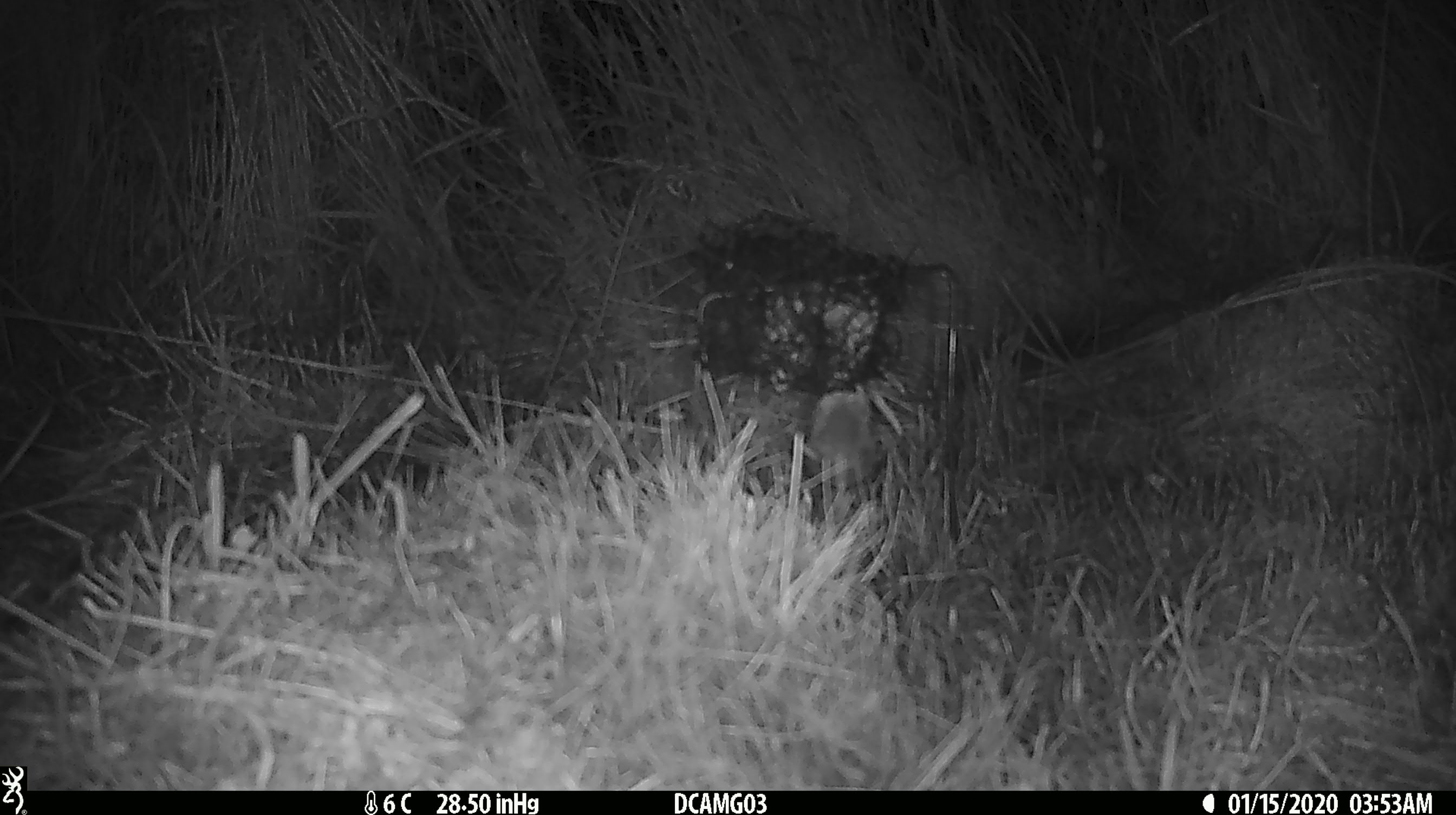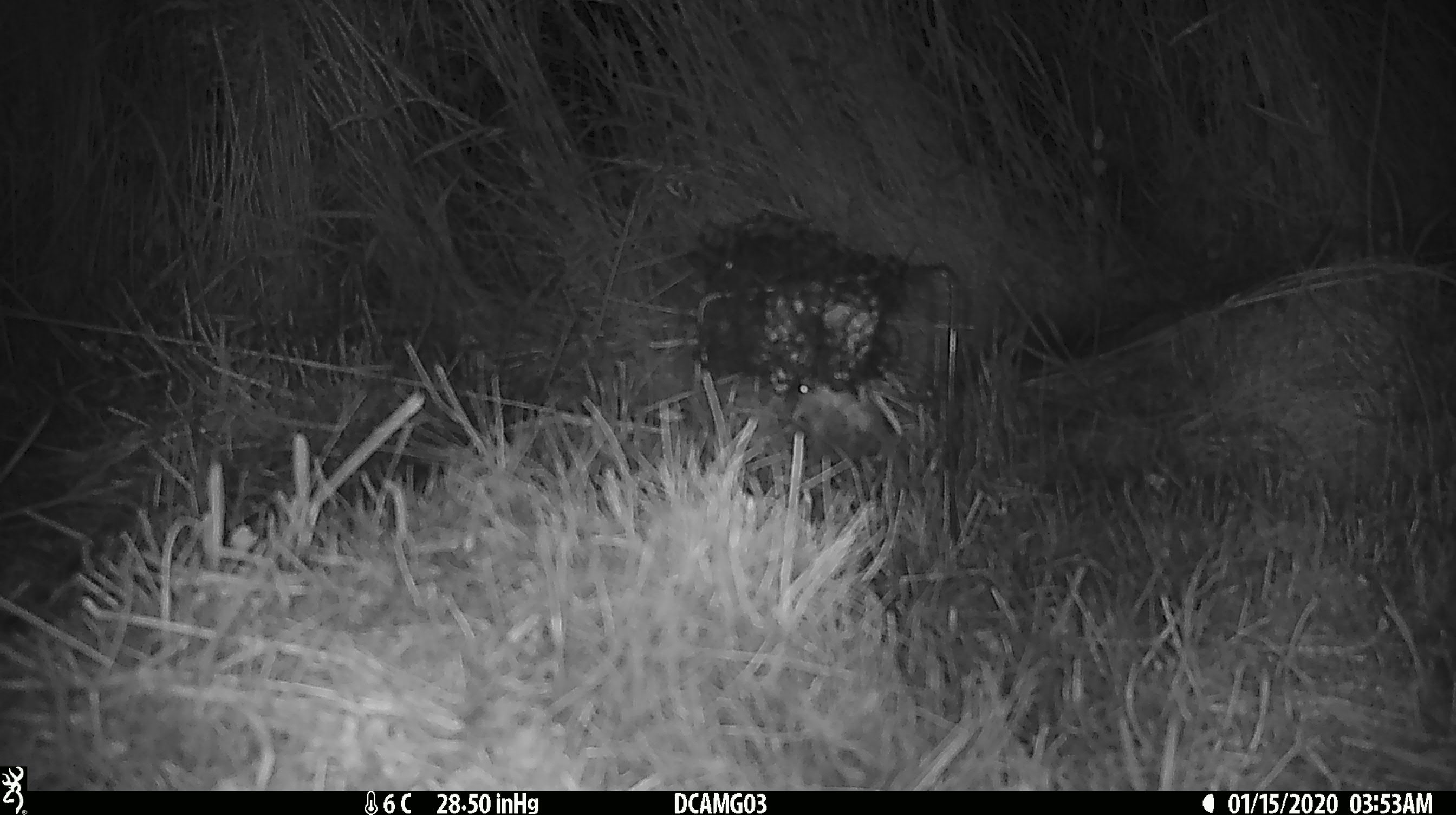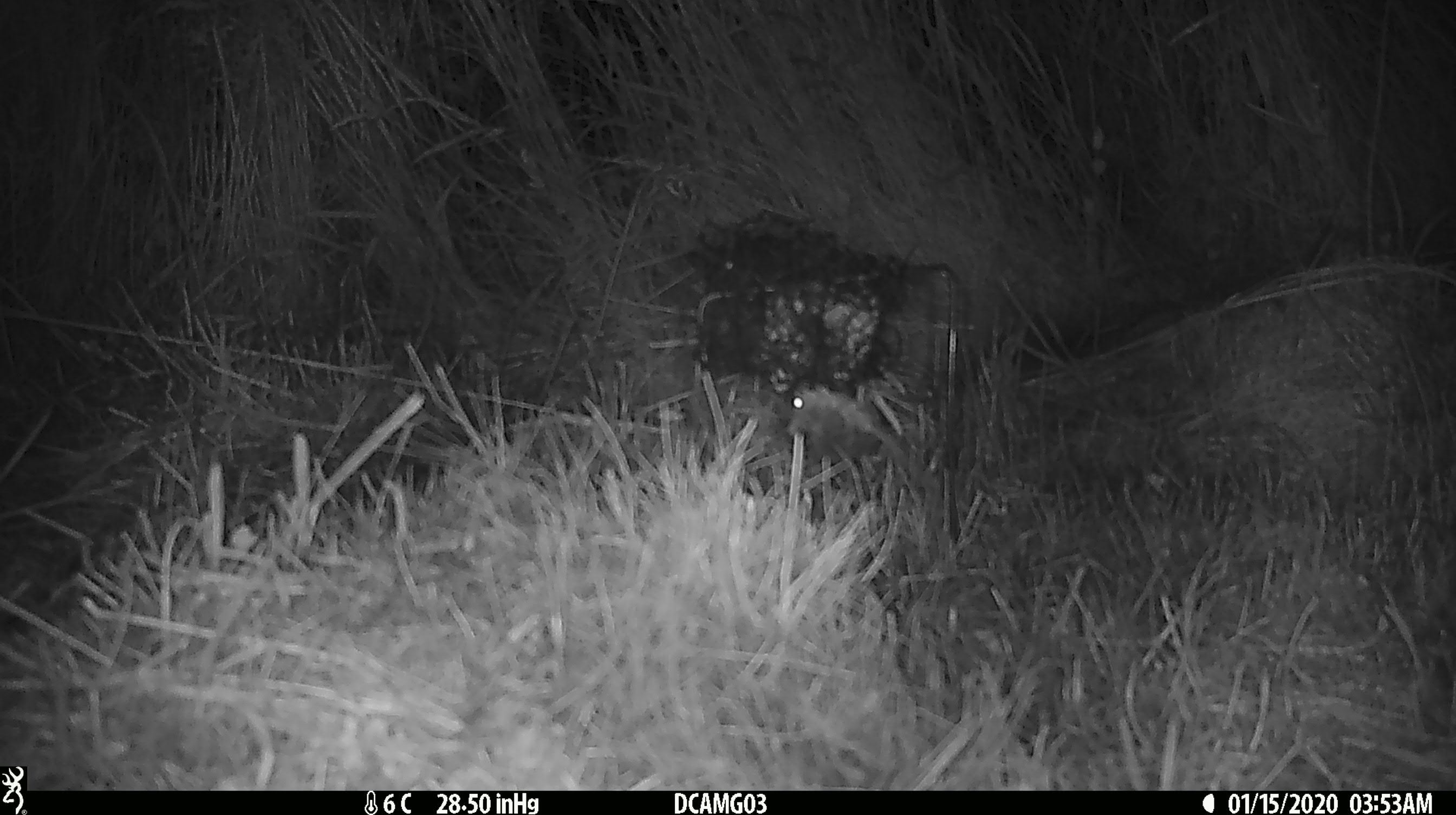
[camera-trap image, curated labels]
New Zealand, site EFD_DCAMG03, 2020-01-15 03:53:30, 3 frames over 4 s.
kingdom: Animalia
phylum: Chordata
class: Mammalia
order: Rodentia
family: Muridae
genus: Mus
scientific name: Mus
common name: mouse